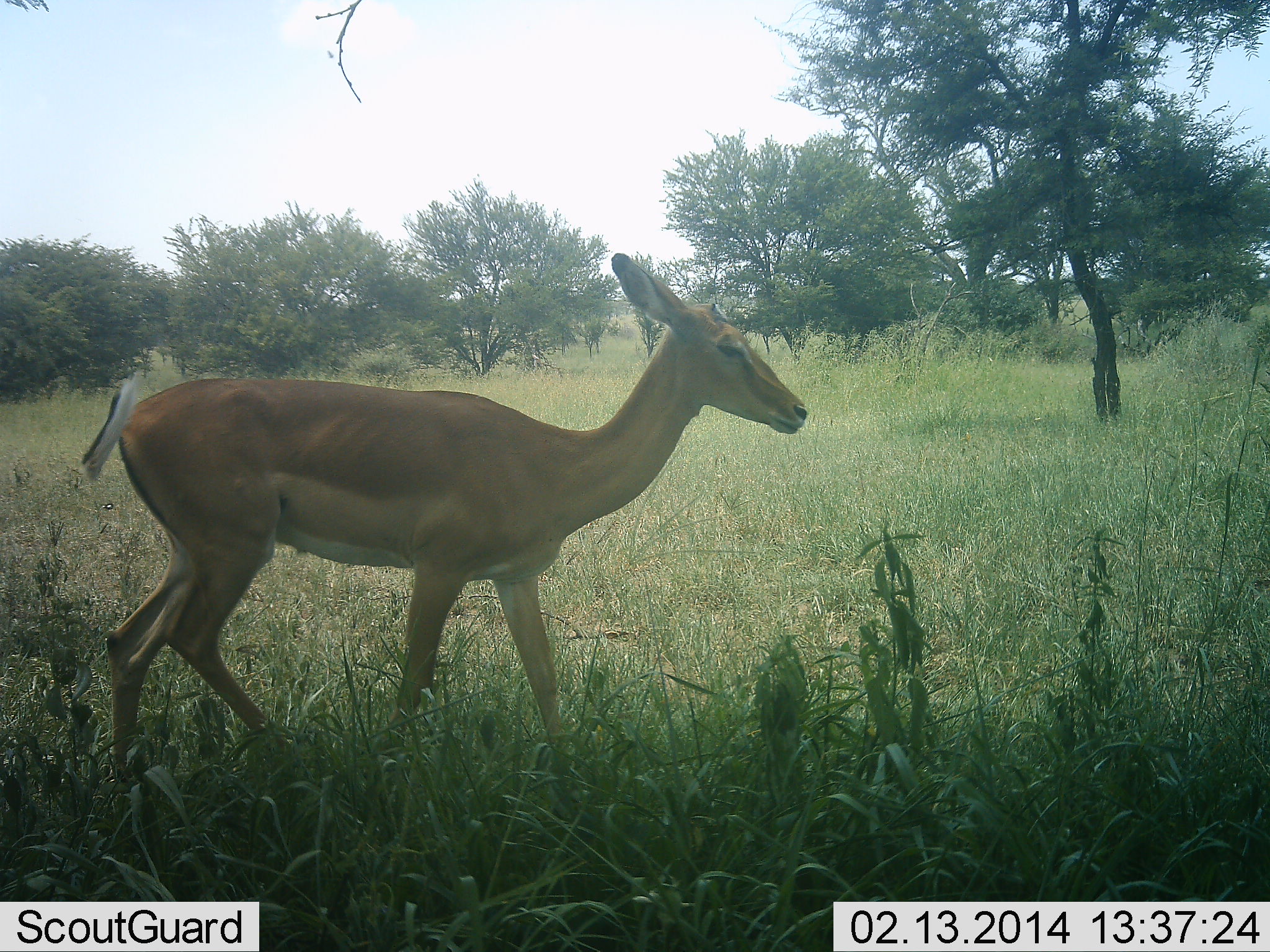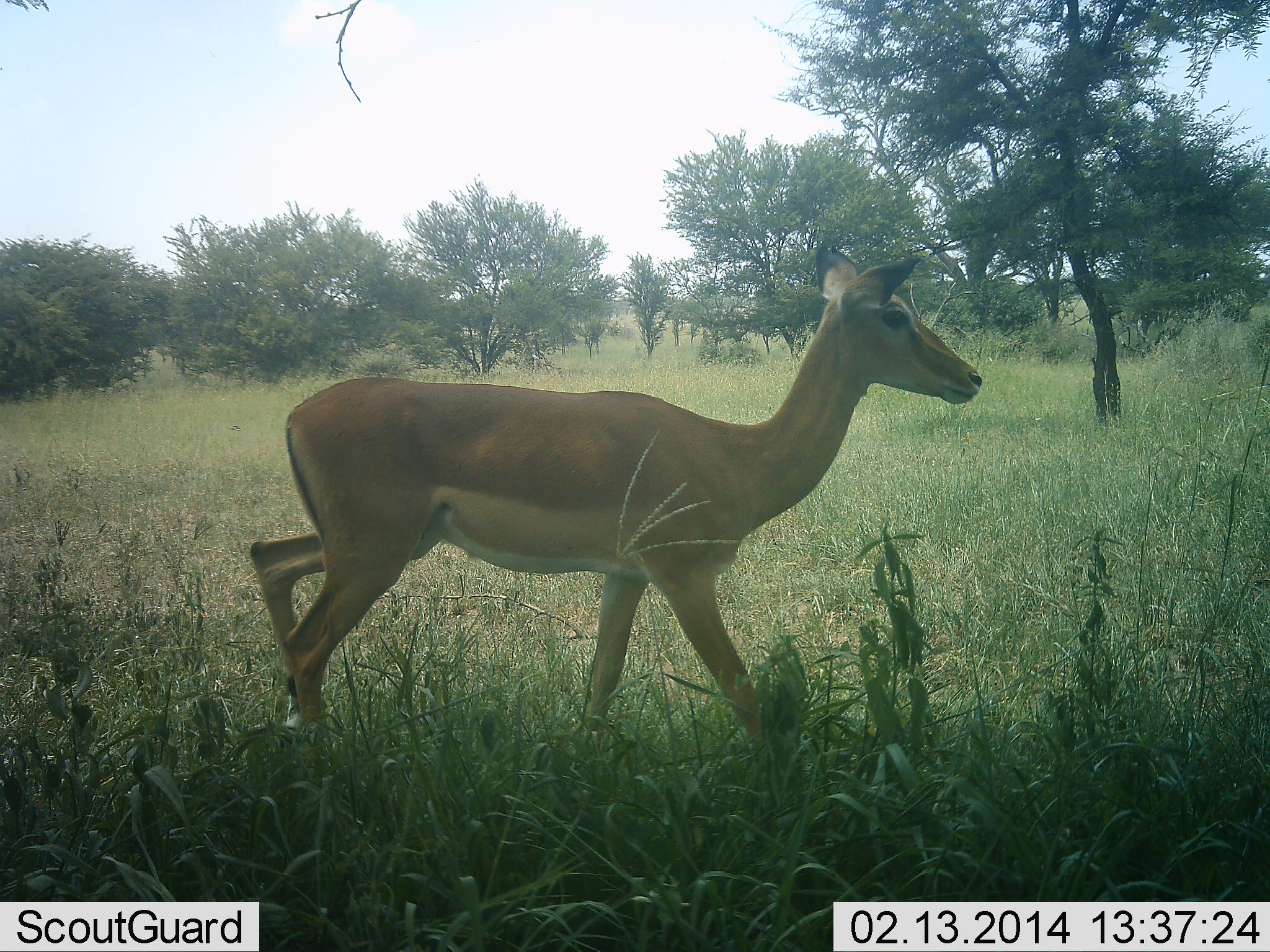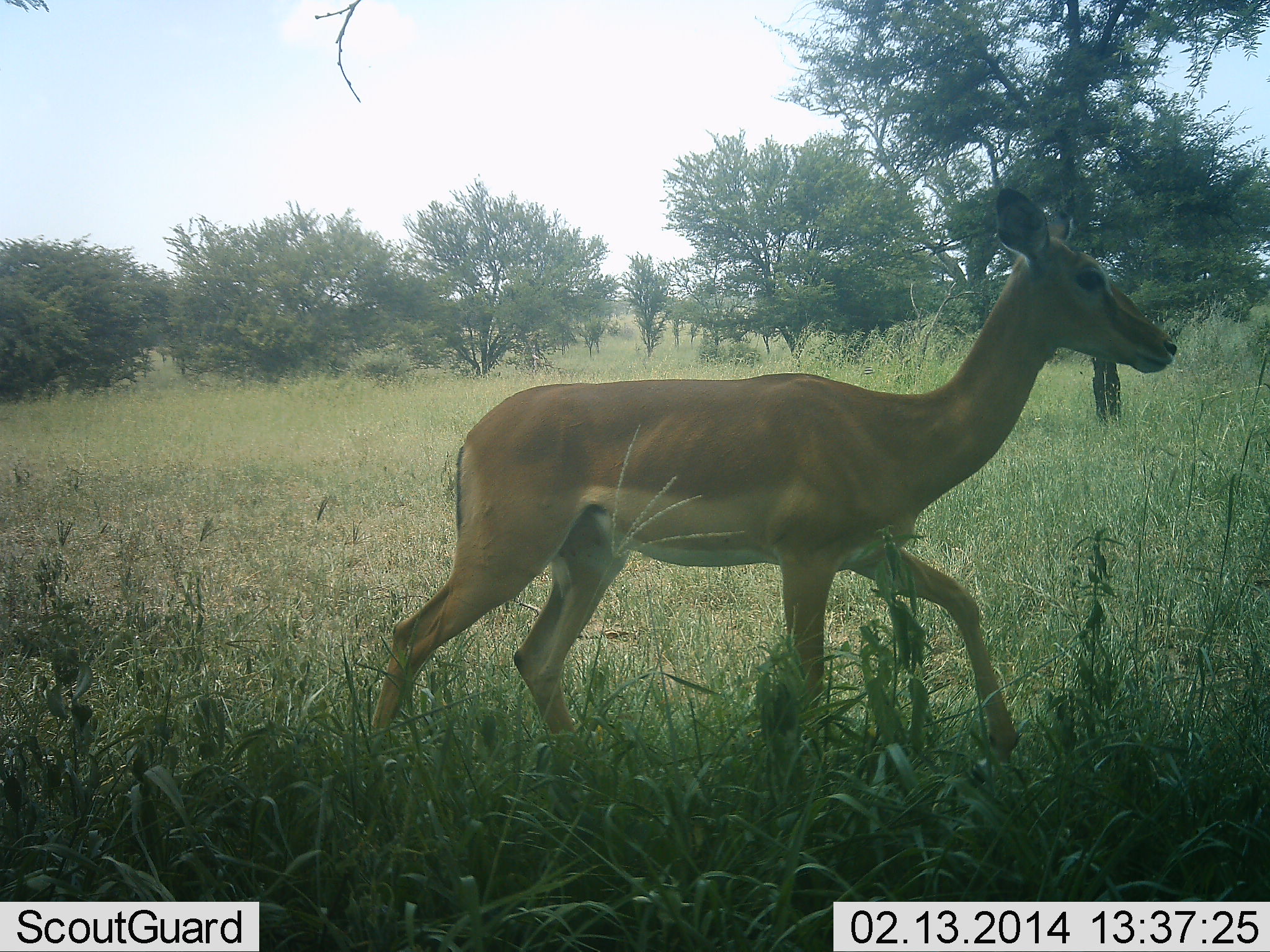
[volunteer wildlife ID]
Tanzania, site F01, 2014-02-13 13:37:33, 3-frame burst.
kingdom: Animalia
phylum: Chordata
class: Mammalia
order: Artiodactyla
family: Bovidae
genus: Aepyceros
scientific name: Aepyceros melampus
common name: impala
Impala (Aepyceros melampus), count 1. Behavior (volunteer vote fractions): standing 10%, resting 0%, moving 90%, interacting 0%. Young present (vote fraction): 0%. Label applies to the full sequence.